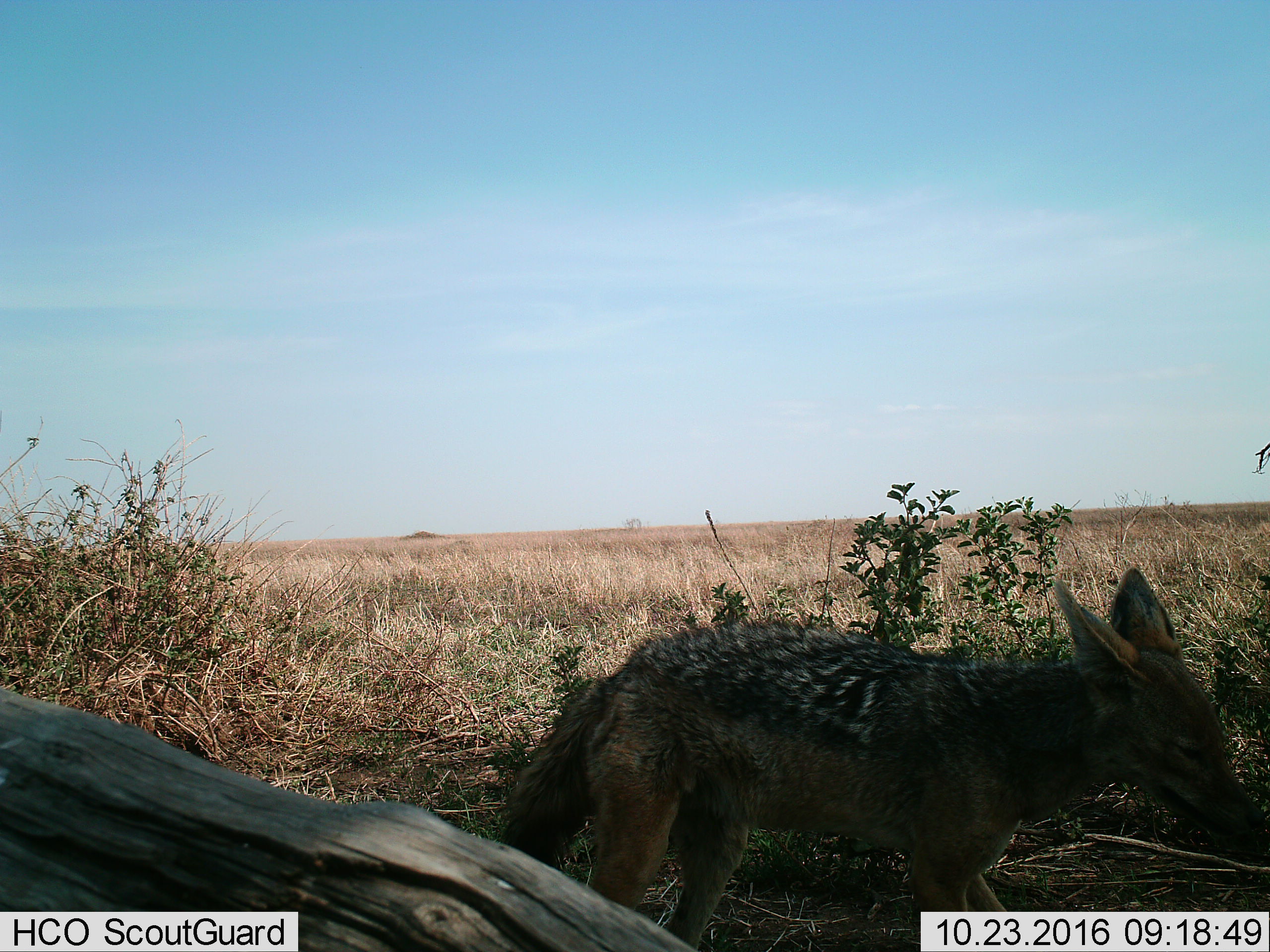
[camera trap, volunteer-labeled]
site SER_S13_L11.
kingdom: Animalia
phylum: Chordata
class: Mammalia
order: Carnivora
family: Canidae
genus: Lupulella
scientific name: Lupulella mesomelas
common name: black-backed jackal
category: jackalblackbacked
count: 1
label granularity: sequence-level